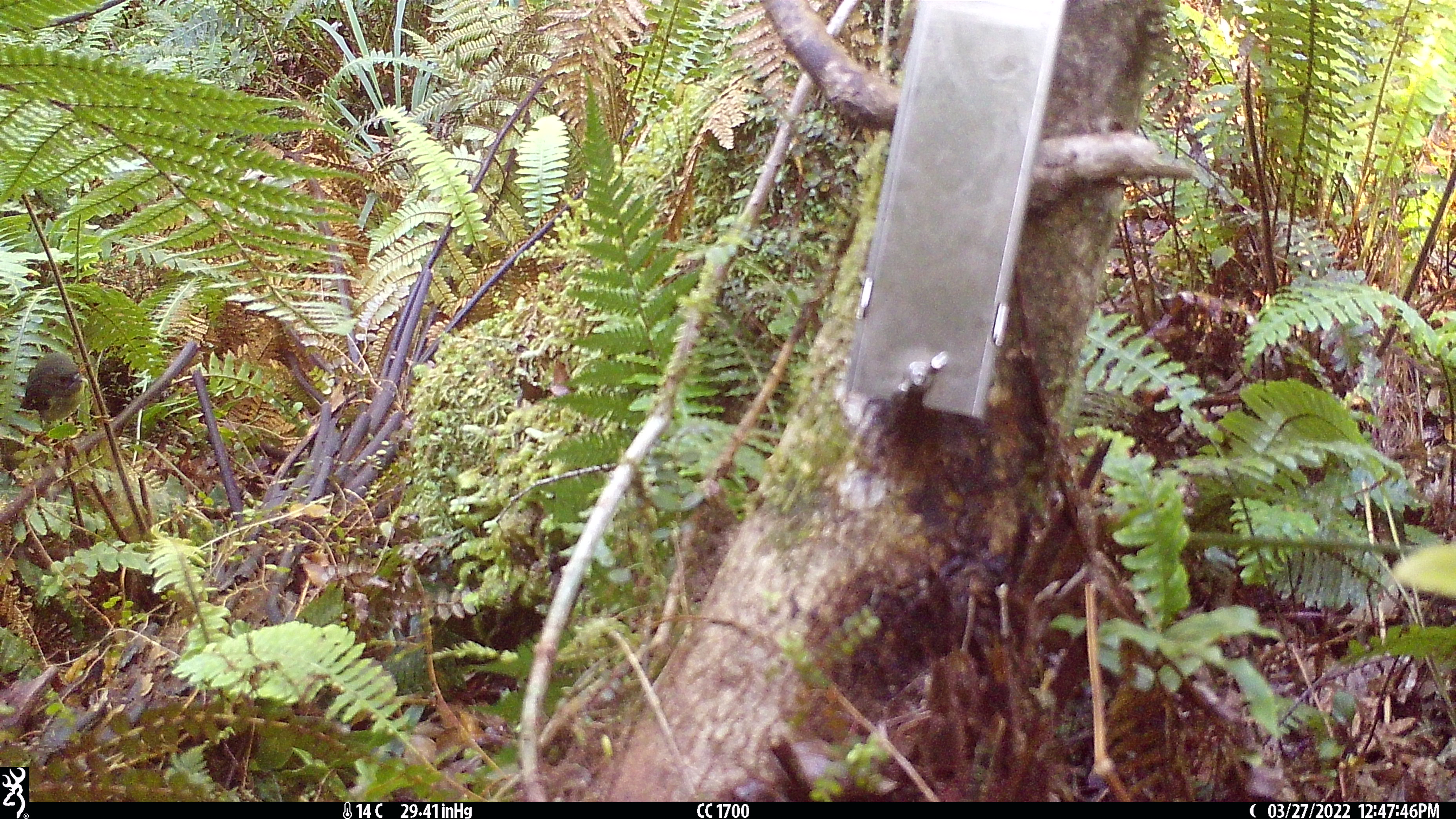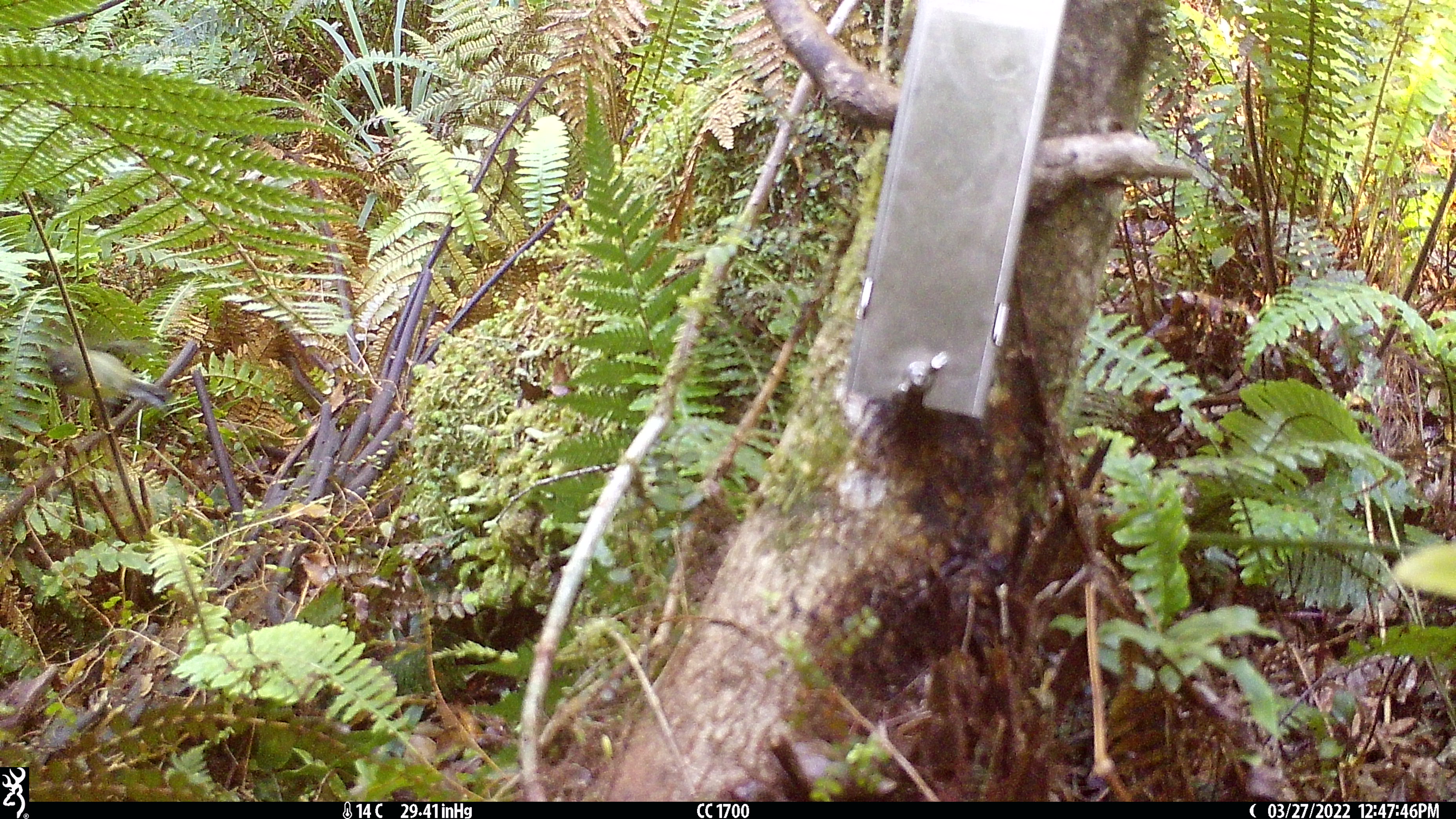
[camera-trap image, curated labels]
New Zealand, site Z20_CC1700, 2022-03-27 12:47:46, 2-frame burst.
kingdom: Animalia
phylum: Chordata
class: Aves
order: Passeriformes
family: Petroicidae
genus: Petroica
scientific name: Petroica macrocephala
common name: tomtit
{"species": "tomtit (Petroica macrocephala)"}